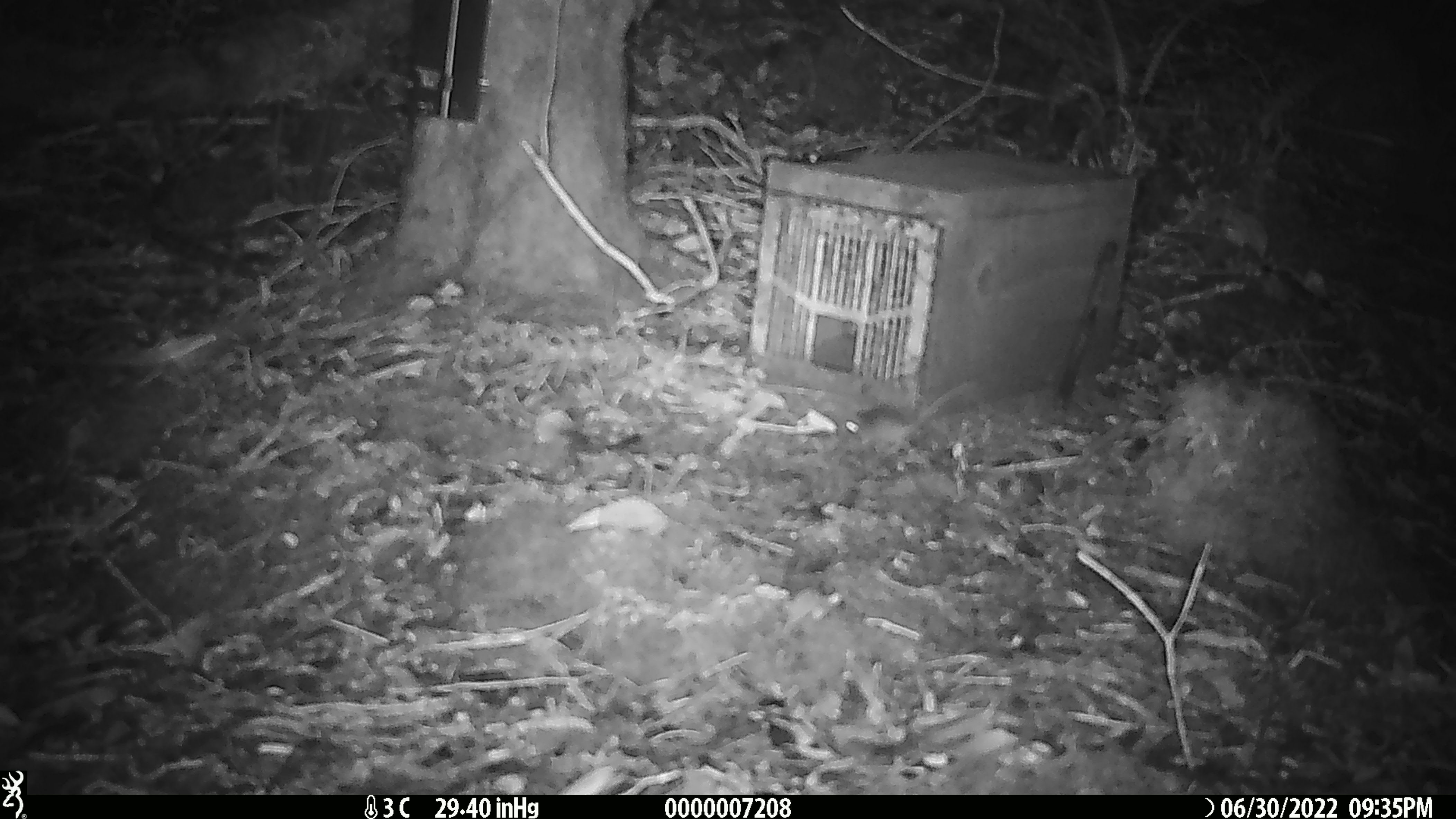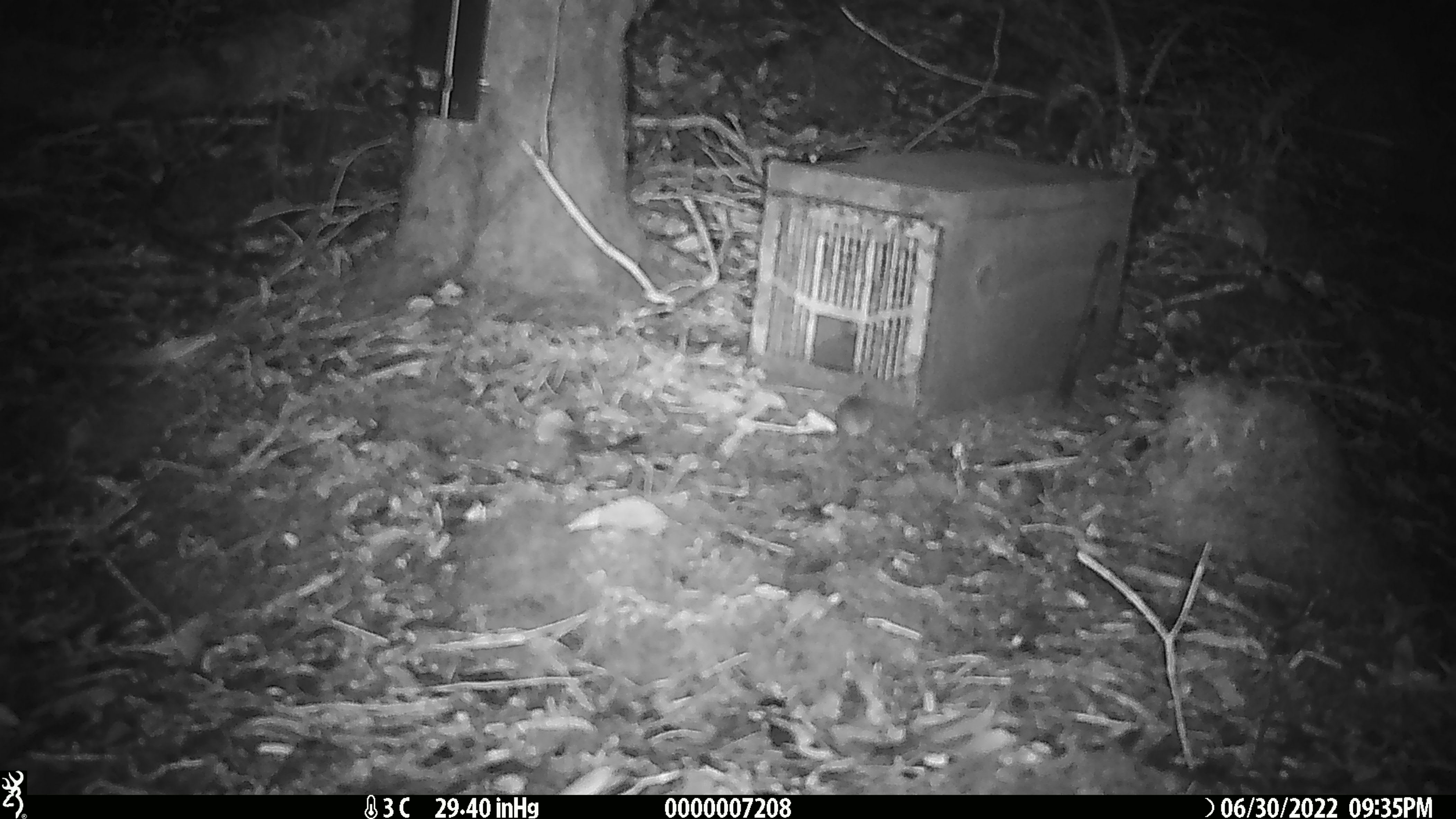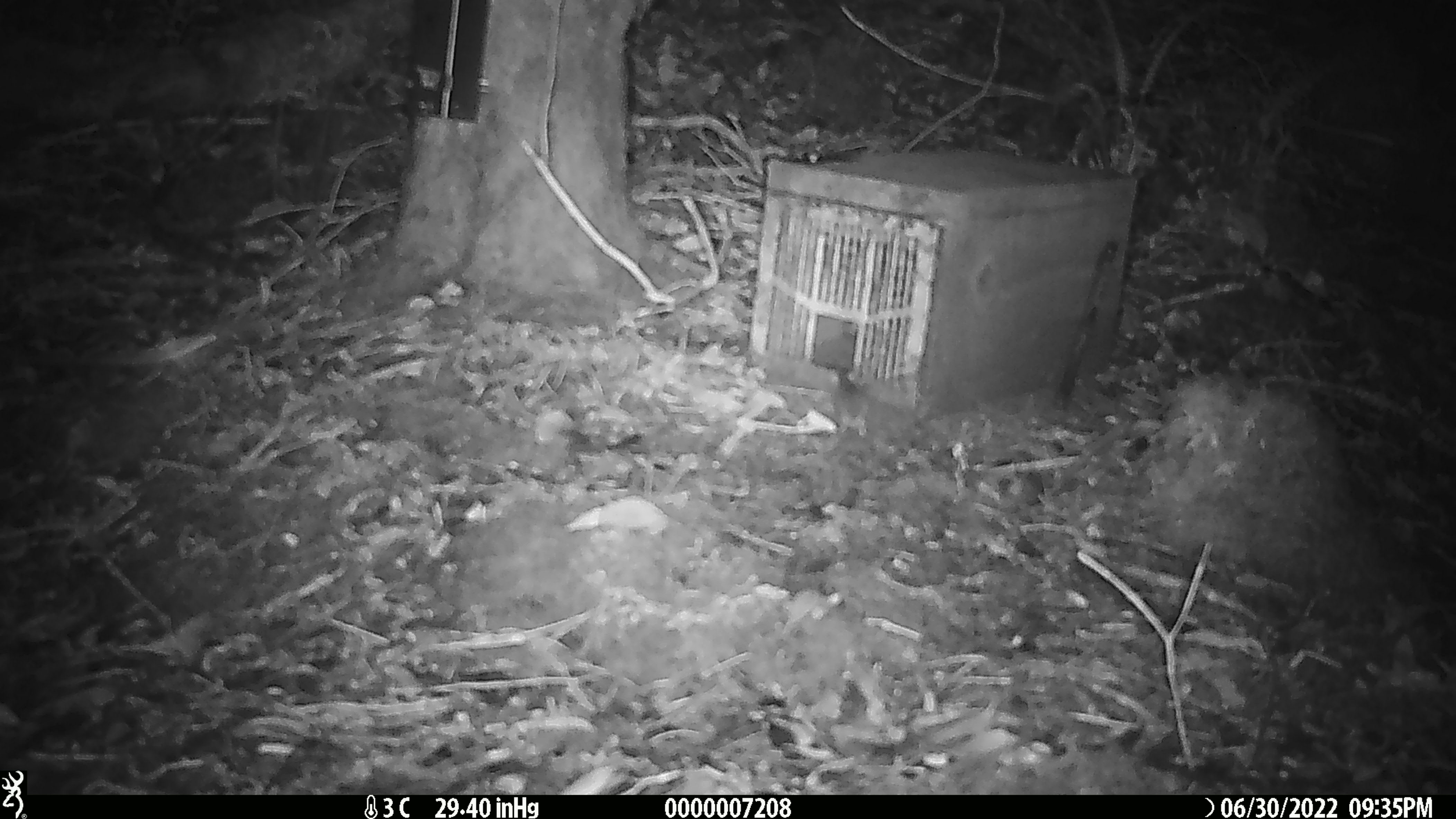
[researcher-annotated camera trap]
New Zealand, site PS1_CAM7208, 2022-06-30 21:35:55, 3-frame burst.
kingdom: Animalia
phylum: Chordata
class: Mammalia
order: Rodentia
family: Muridae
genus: Mus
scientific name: Mus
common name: mouse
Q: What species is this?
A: Mouse (Mus).